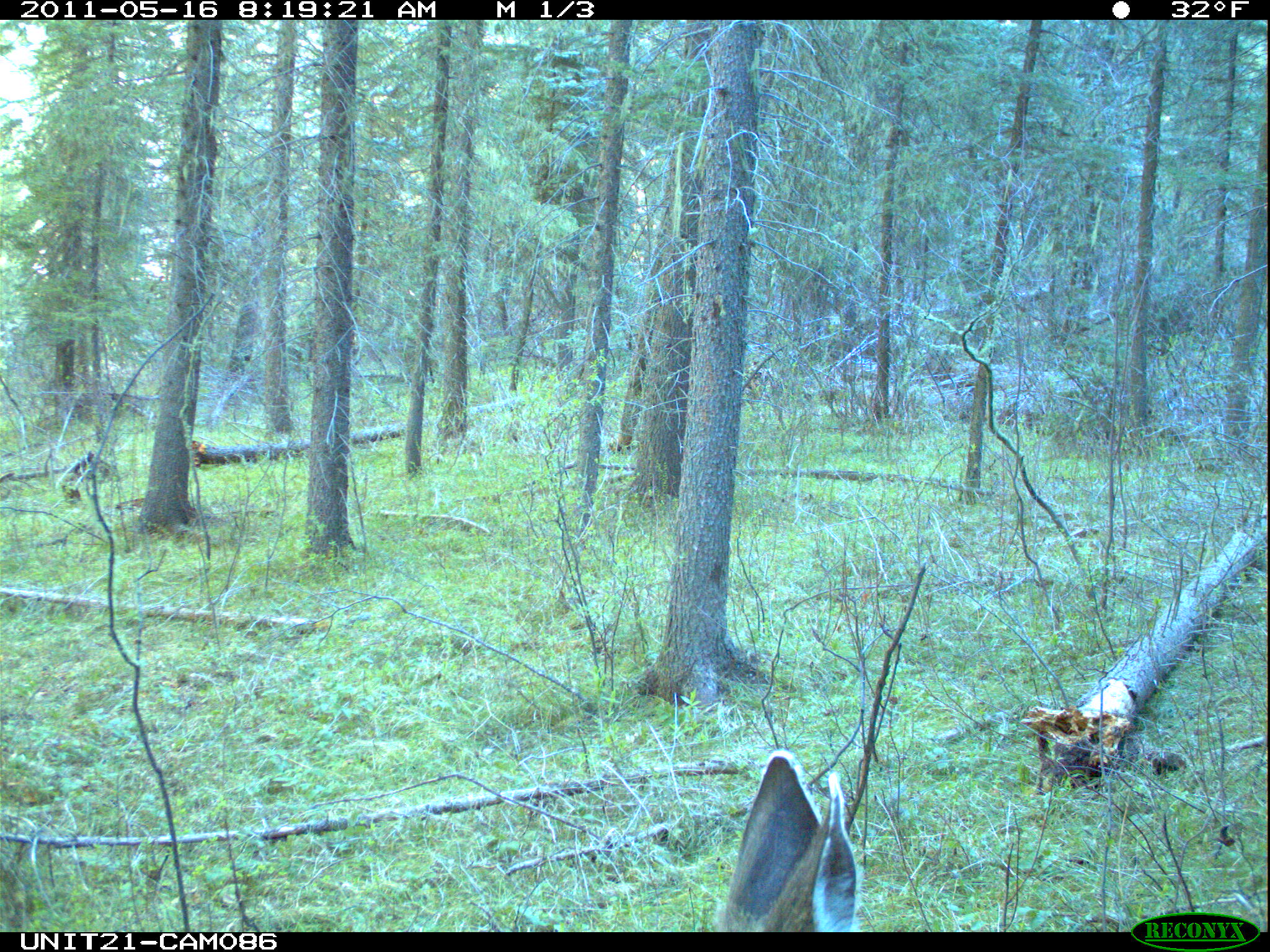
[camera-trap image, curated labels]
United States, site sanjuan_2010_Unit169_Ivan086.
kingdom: Animalia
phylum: Chordata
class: Mammalia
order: Artiodactyla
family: Cervidae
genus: Odocoileus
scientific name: Odocoileus hemionus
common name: mule deer